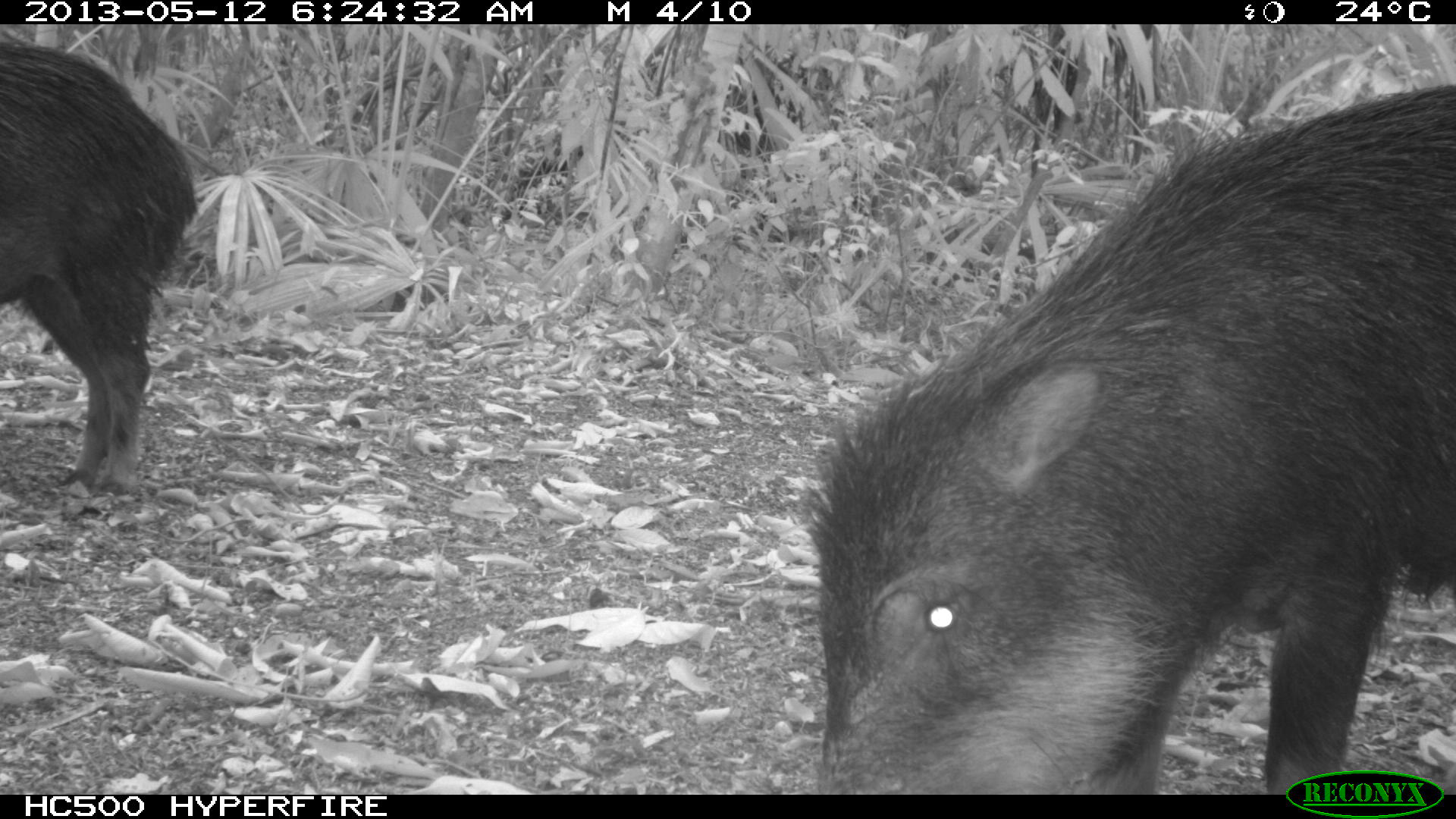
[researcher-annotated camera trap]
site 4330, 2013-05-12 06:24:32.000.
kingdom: Animalia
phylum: Chordata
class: Mammalia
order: Artiodactyla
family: Tayassuidae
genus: Tayassu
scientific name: Tayassu pecari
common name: white-lipped peccary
Tayassu pecari (white-lipped peccary), count 5.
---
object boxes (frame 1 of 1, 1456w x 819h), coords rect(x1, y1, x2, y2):
tayassu pecari: rect(803, 79, 1453, 794); rect(0, 39, 196, 496)